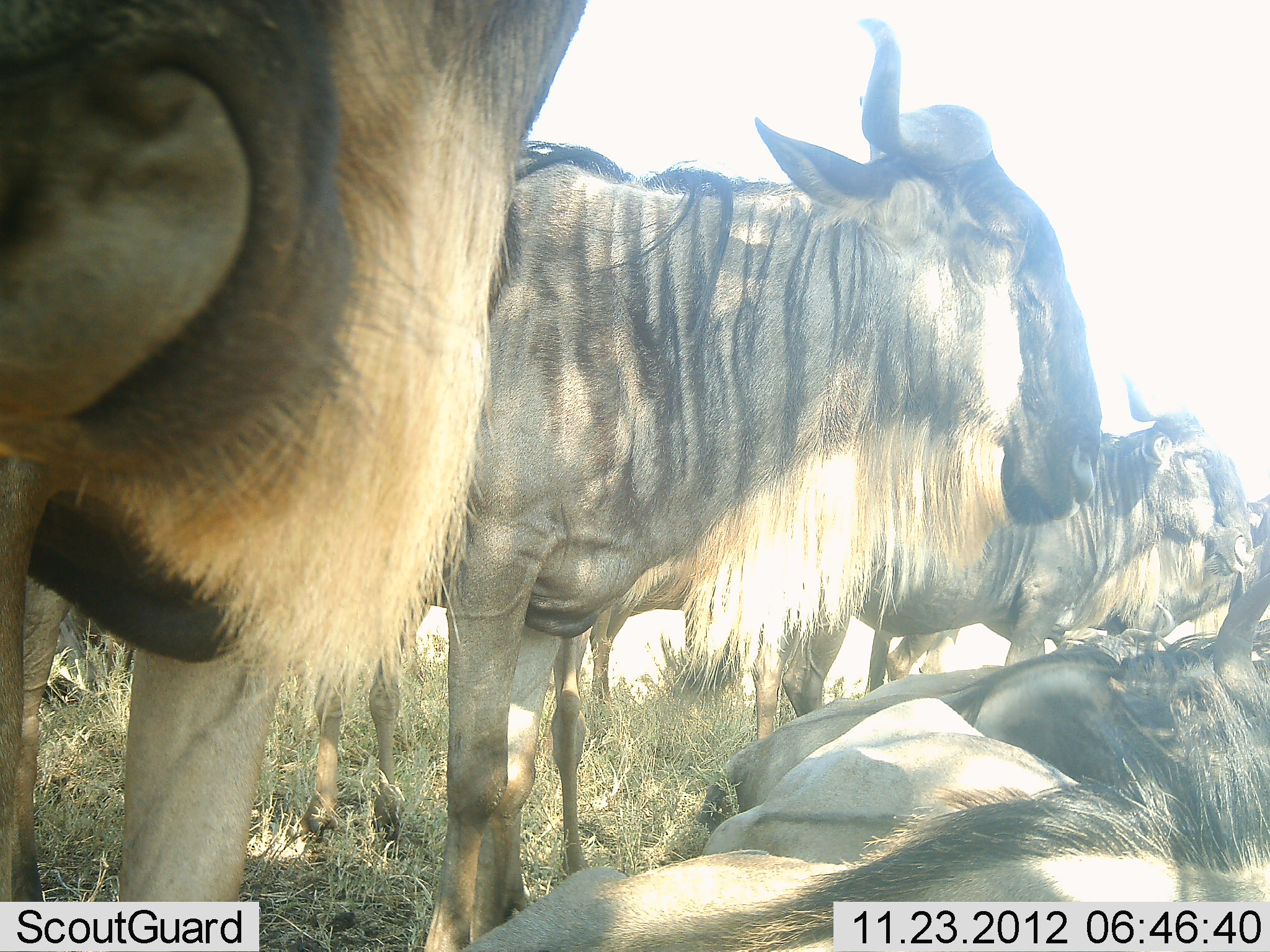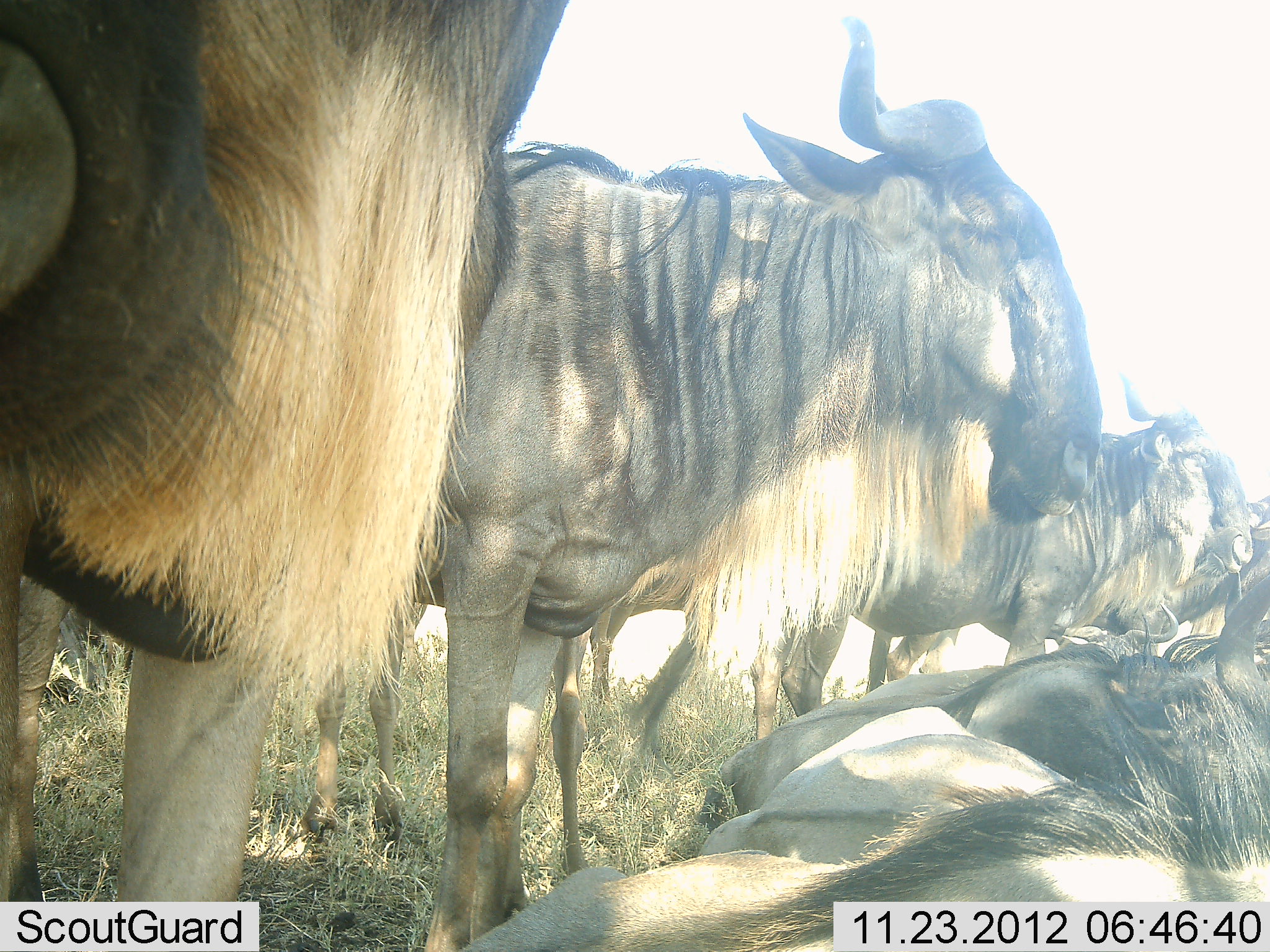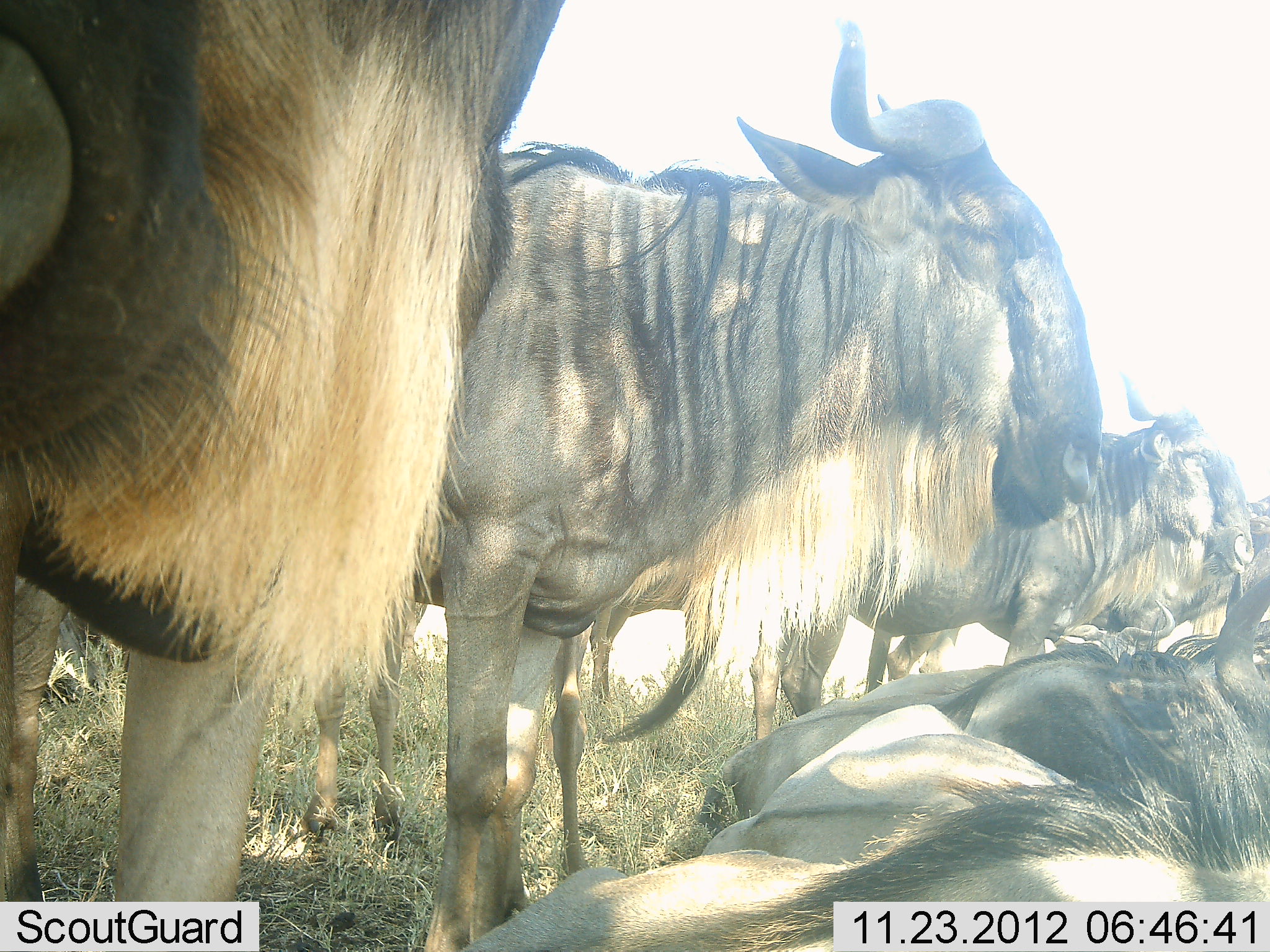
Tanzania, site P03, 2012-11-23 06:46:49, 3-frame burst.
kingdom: Animalia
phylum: Chordata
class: Mammalia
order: Artiodactyla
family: Bovidae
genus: Connochaetes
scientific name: Connochaetes taurinus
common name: blue wildebeest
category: wildebeest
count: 7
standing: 80%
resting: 100%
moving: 0%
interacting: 10%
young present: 0%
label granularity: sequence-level